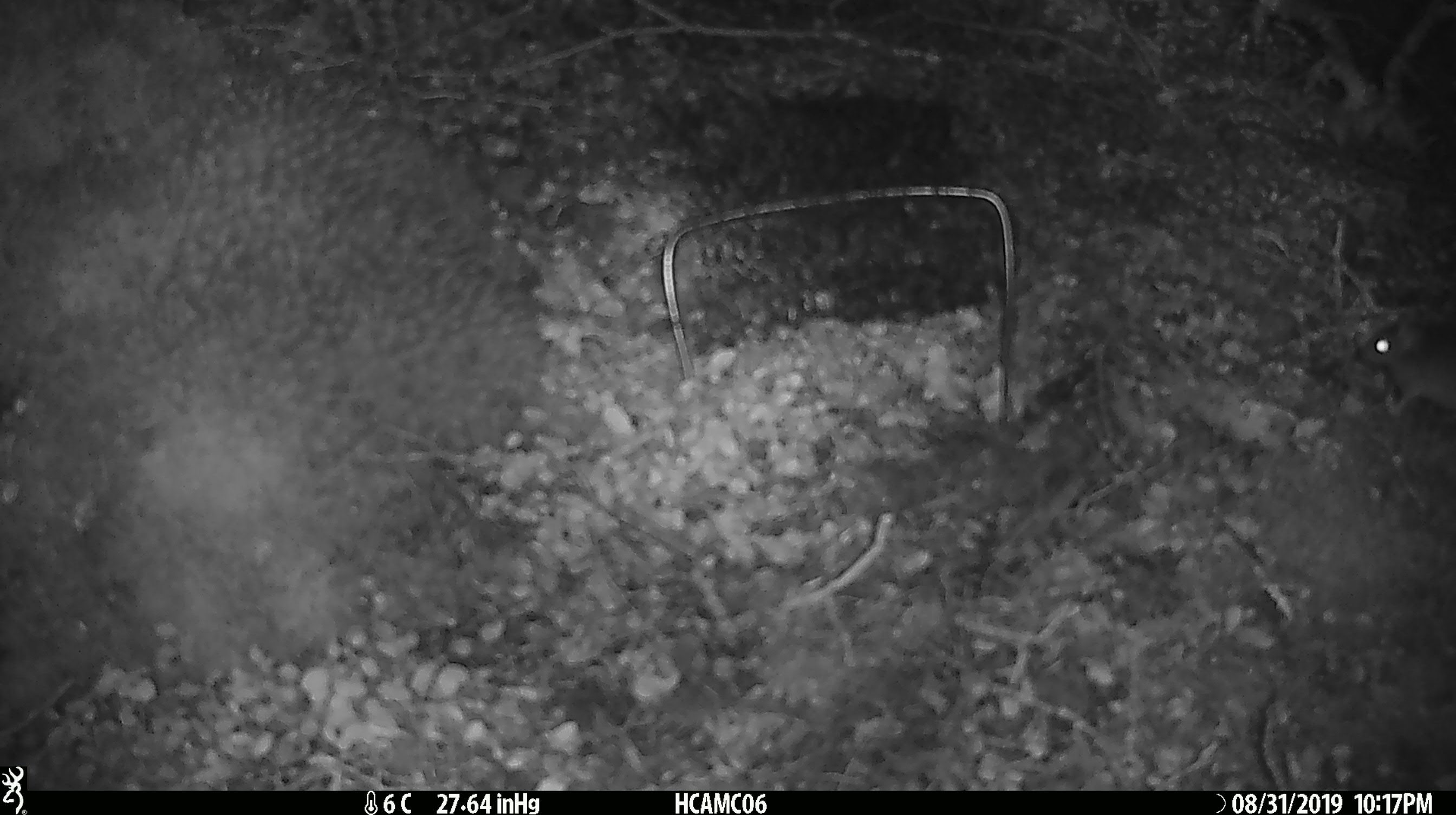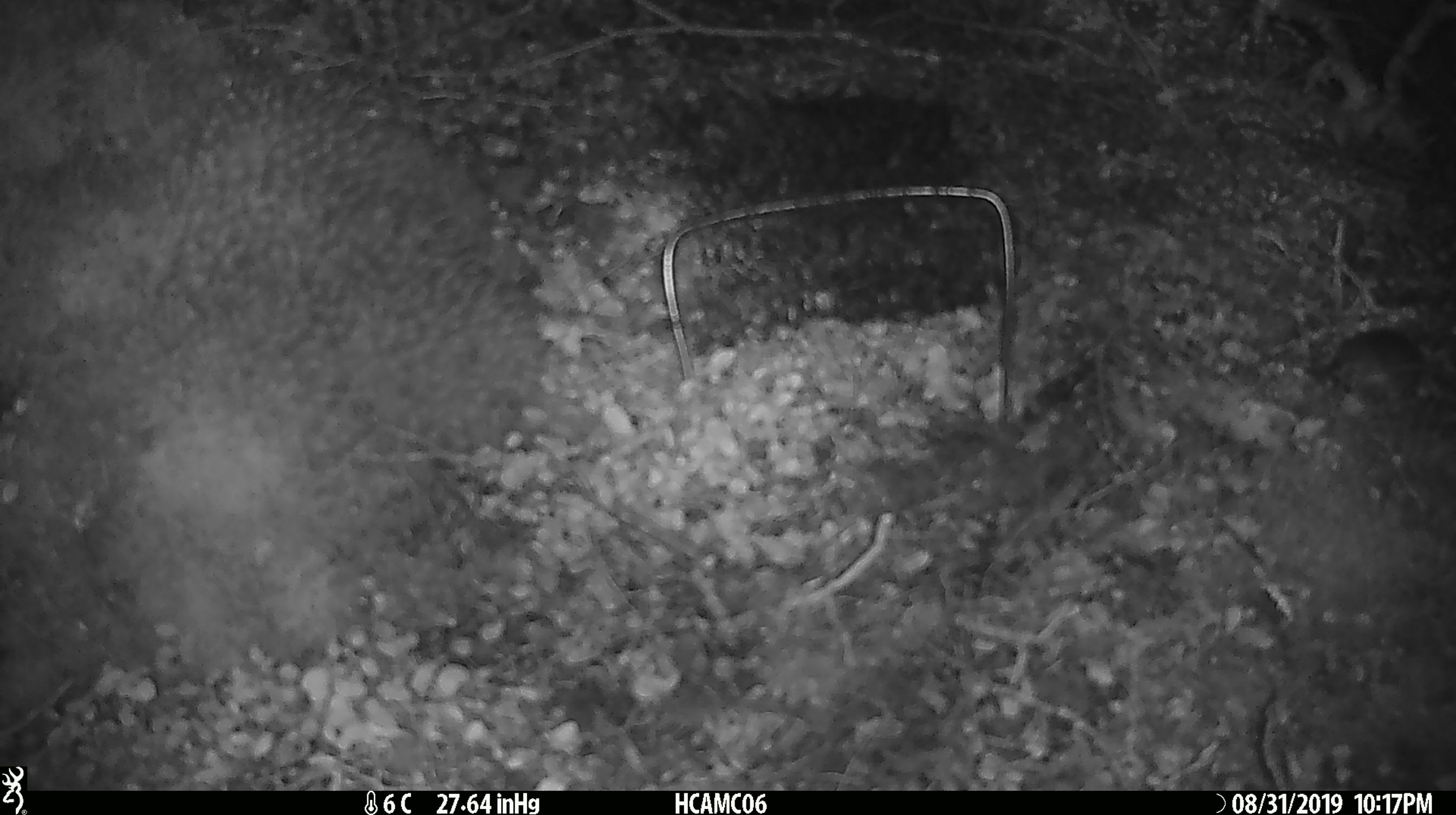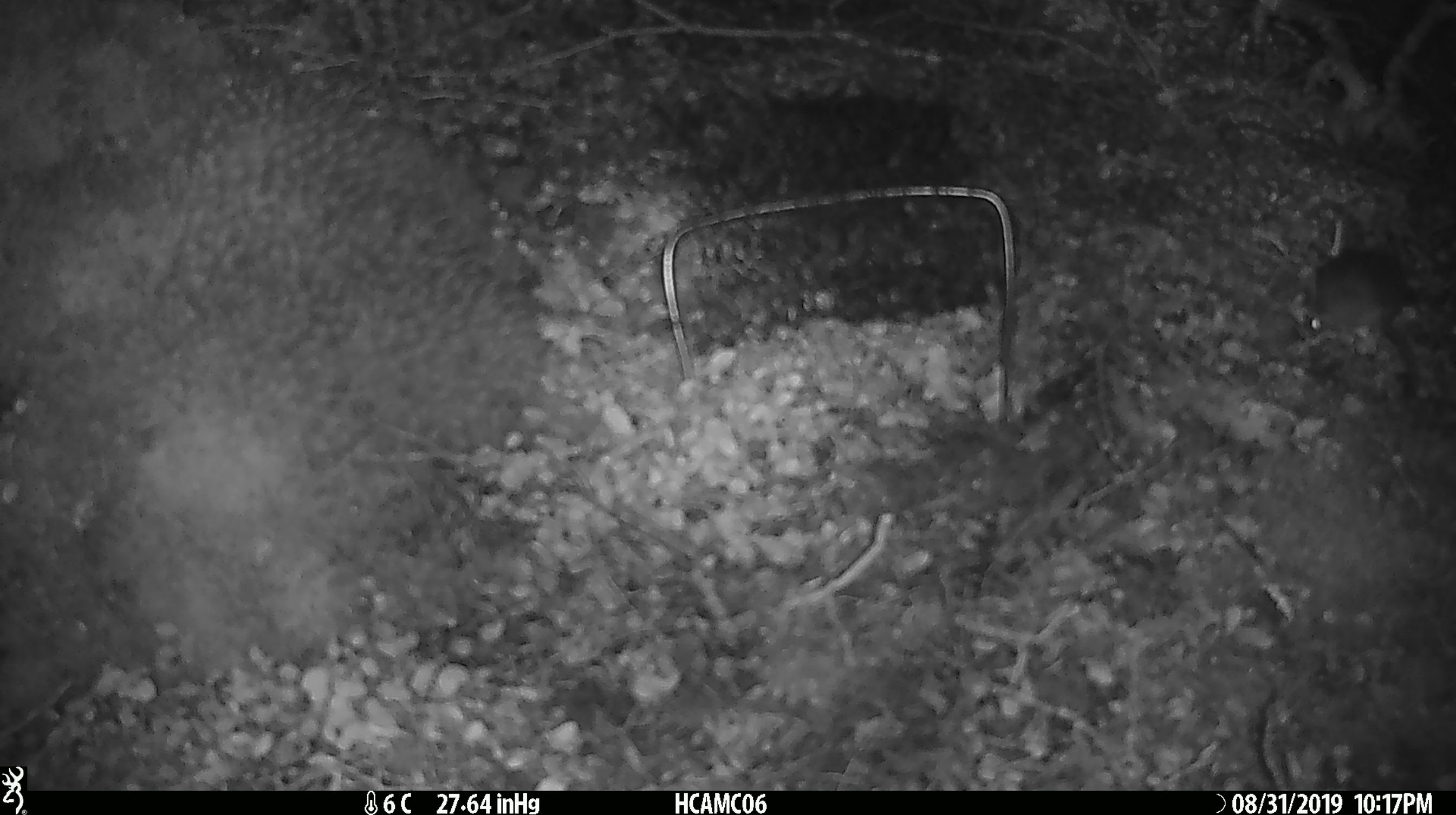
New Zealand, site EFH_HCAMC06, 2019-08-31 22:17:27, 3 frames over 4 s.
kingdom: Animalia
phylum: Chordata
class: Mammalia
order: Rodentia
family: Muridae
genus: Mus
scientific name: Mus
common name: mouse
Mouse (Mus).